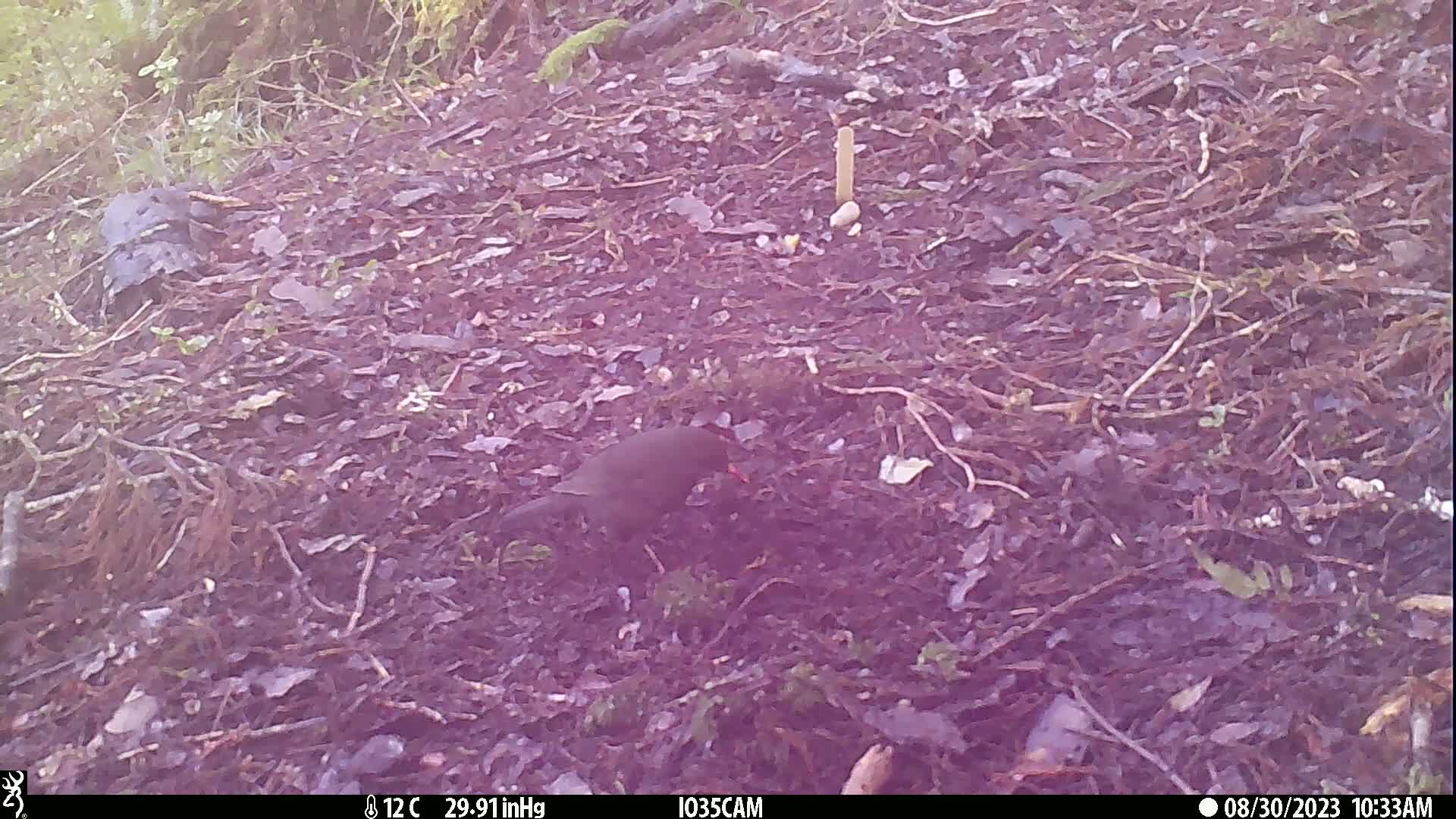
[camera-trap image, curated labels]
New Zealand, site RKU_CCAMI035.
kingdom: Animalia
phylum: Chordata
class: Aves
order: Passeriformes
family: Turdidae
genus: Turdus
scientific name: Turdus merula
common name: eurasian blackbird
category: blackbird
Blackbird (eurasian blackbird) (Turdus merula).